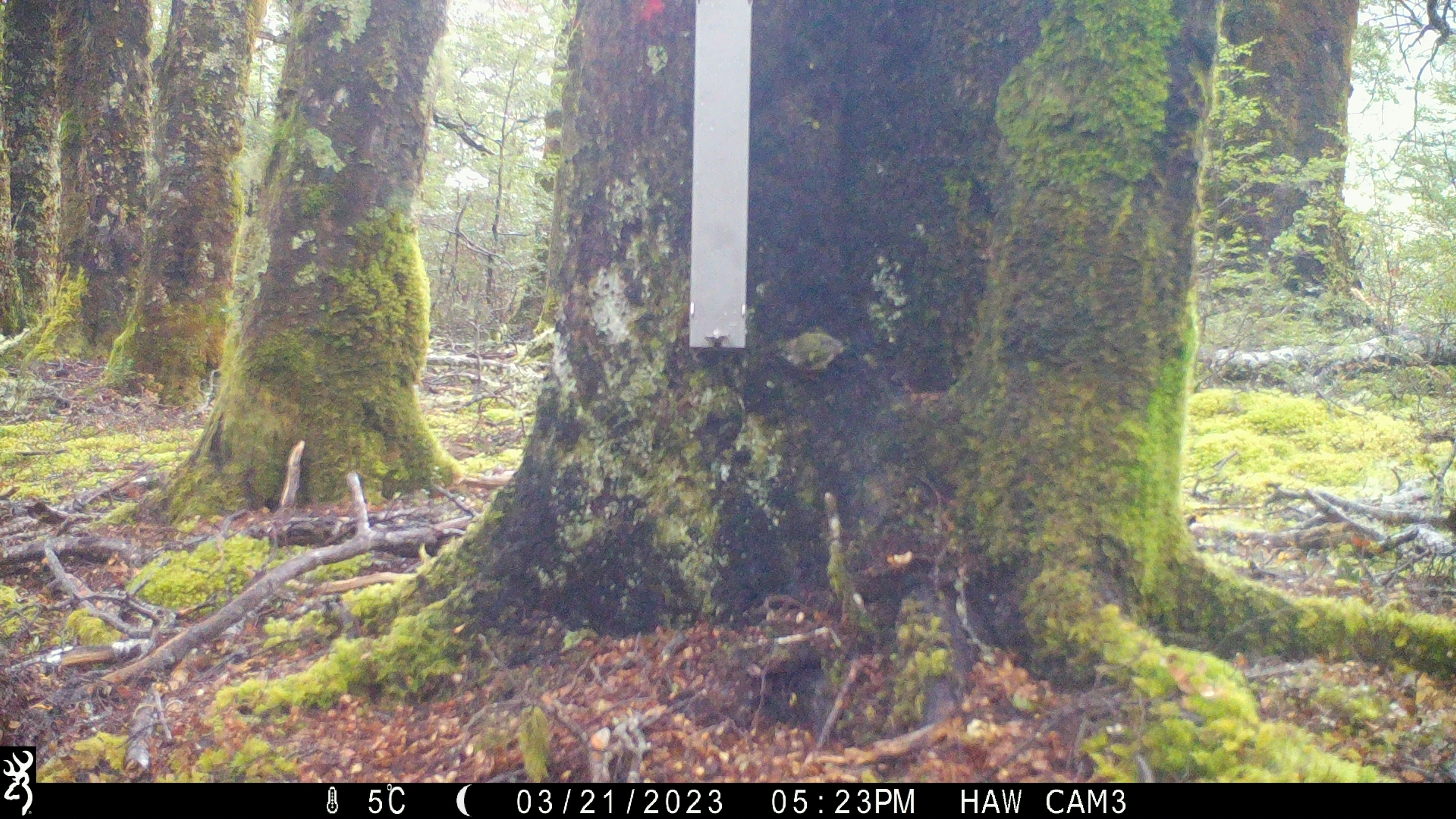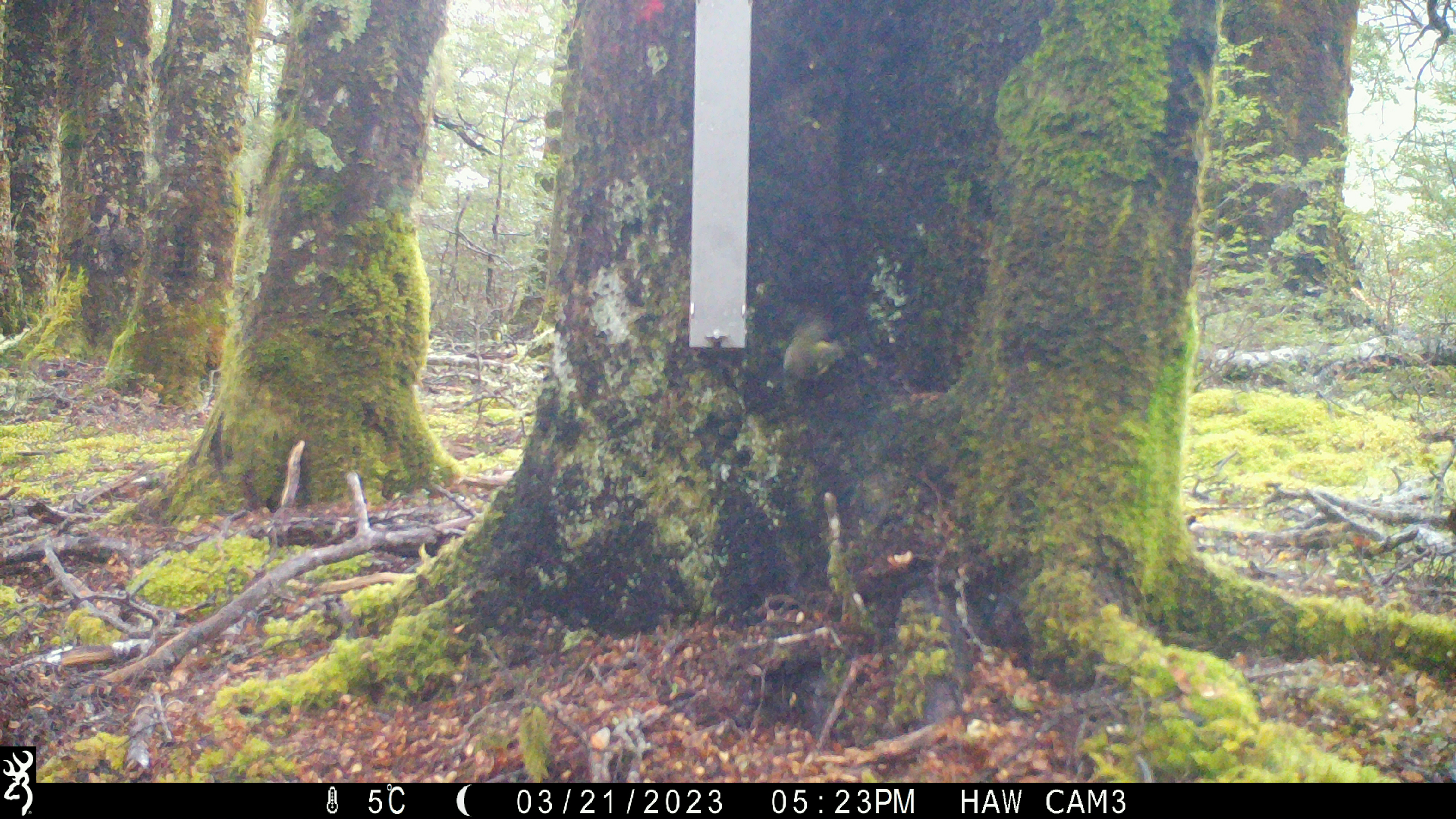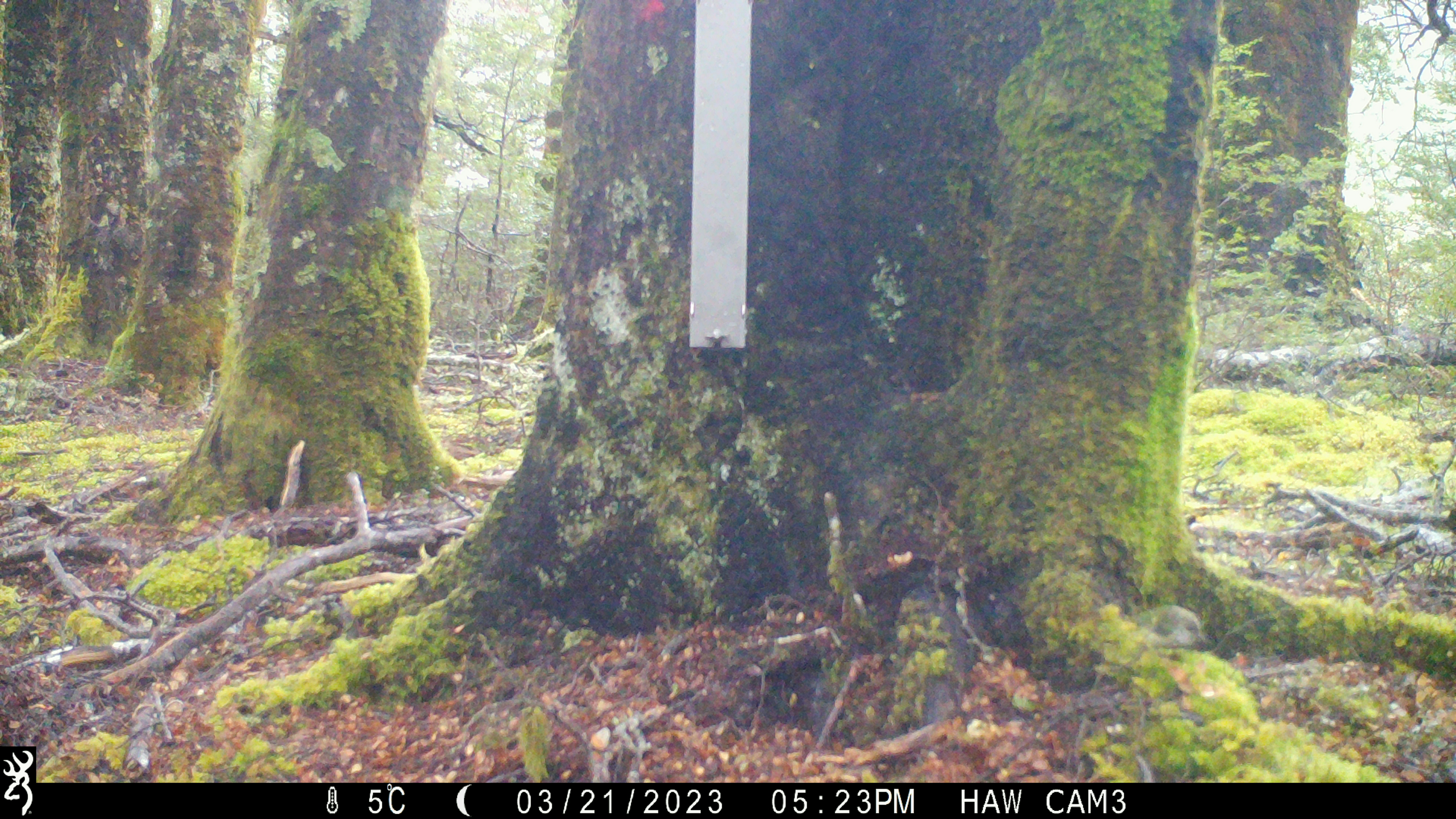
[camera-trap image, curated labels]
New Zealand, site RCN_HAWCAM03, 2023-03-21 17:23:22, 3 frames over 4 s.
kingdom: Animalia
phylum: Chordata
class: Aves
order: Passeriformes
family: Acanthisittidae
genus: Acanthisitta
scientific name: Acanthisitta chloris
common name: rifleman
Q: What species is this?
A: Rifleman (Acanthisitta chloris).